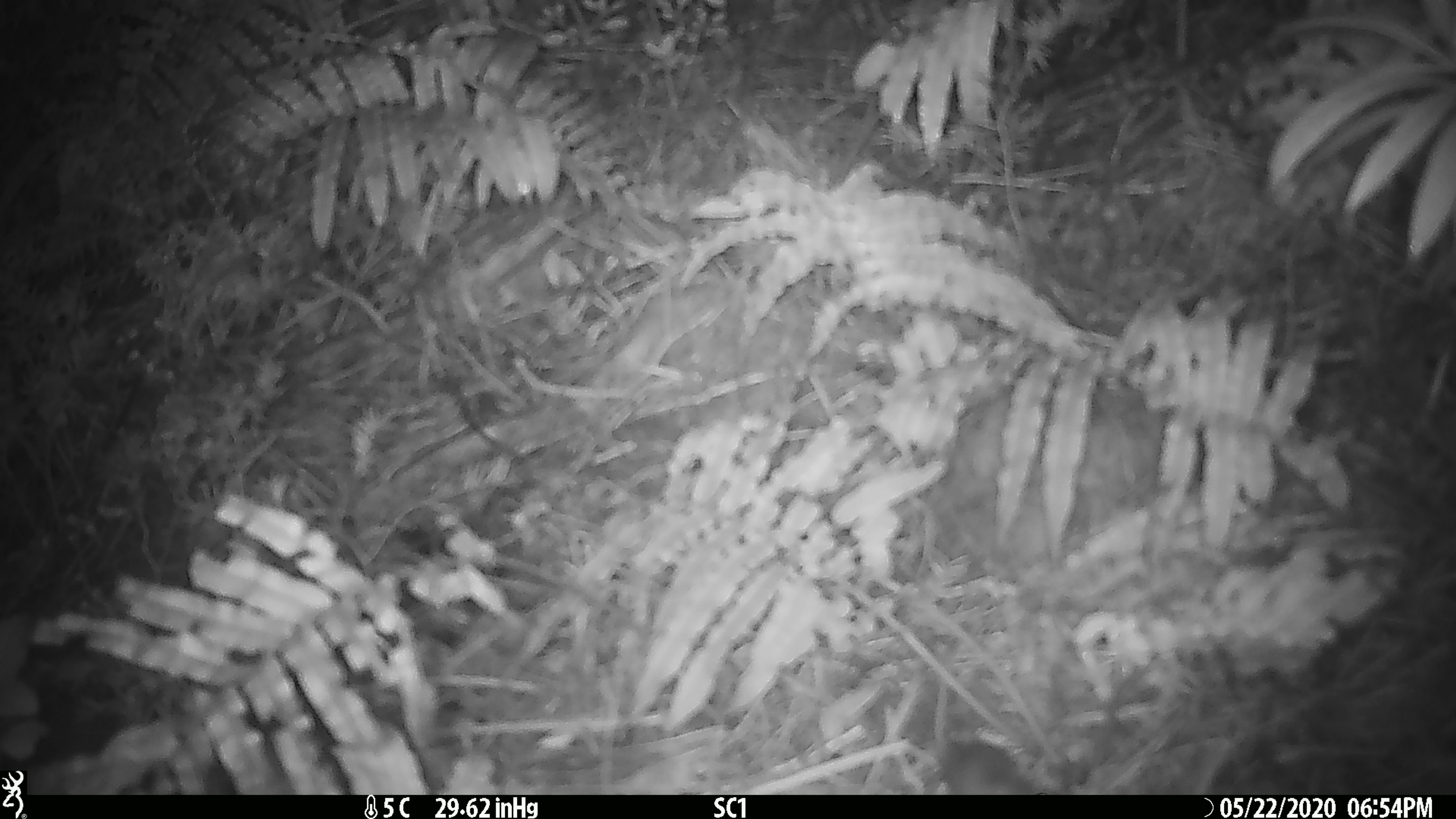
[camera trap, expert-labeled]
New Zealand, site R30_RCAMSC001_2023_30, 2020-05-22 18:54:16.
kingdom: Animalia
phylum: Chordata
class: Mammalia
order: Rodentia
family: Muridae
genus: Mus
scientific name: Mus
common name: mouse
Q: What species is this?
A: Mouse (Mus).